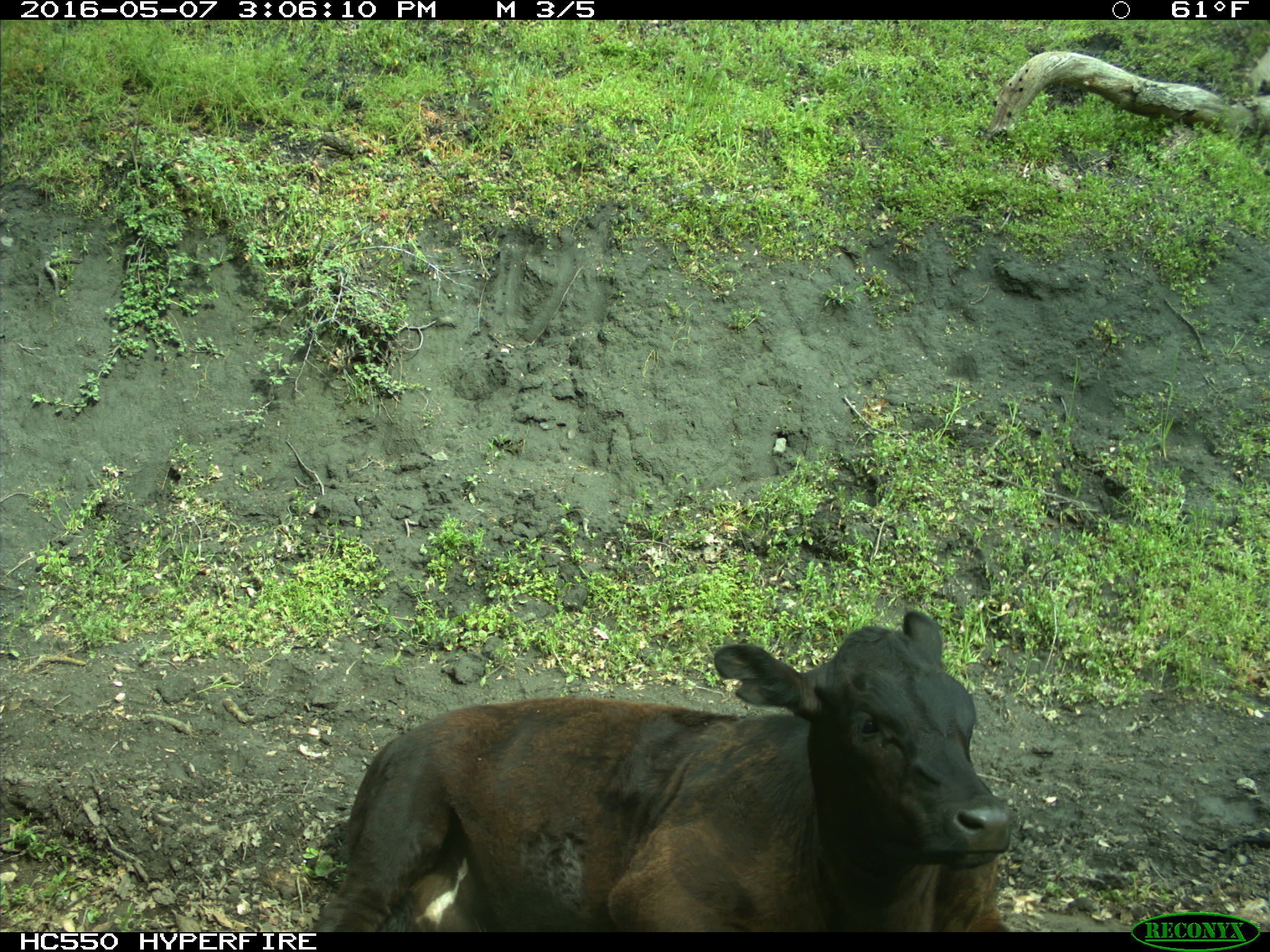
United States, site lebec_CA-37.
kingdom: Animalia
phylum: Chordata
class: Mammalia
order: Artiodactyla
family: Bovidae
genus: Bos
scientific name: Bos taurus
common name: domestic cow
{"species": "Bos taurus (domestic cow)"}